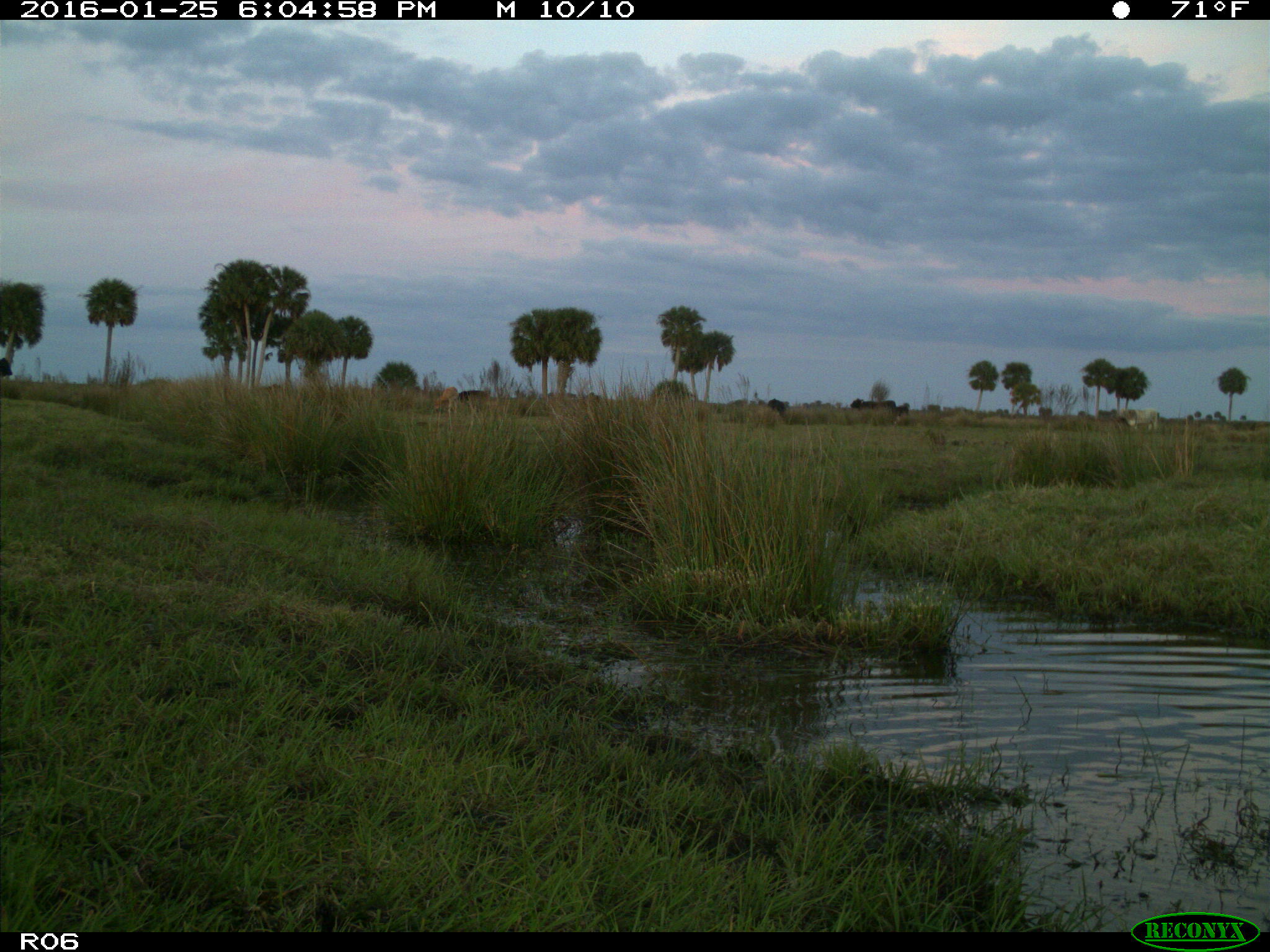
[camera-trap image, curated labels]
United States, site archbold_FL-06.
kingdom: Animalia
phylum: Chordata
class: Mammalia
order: Artiodactyla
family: Bovidae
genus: Bos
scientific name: Bos taurus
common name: domestic cow